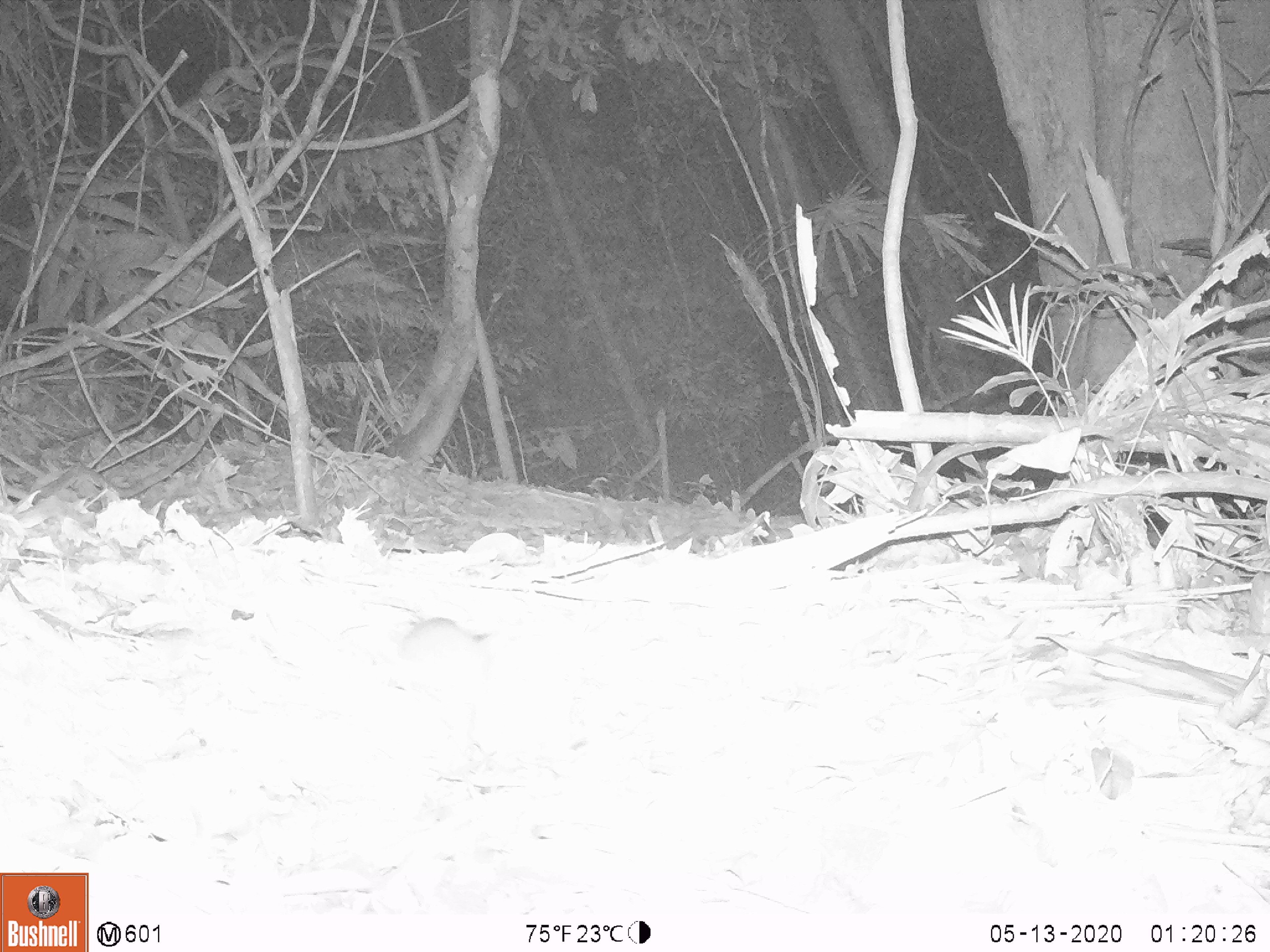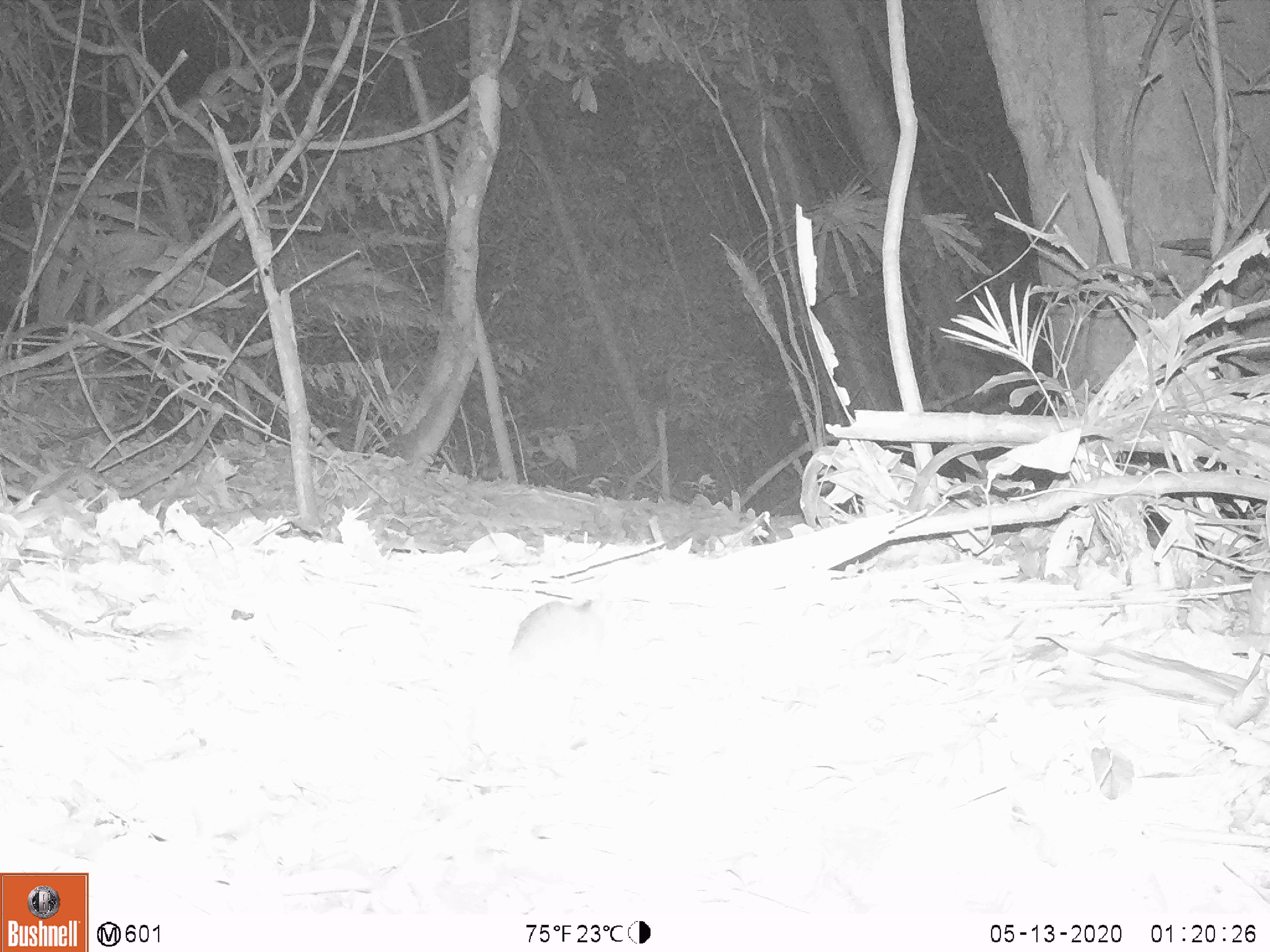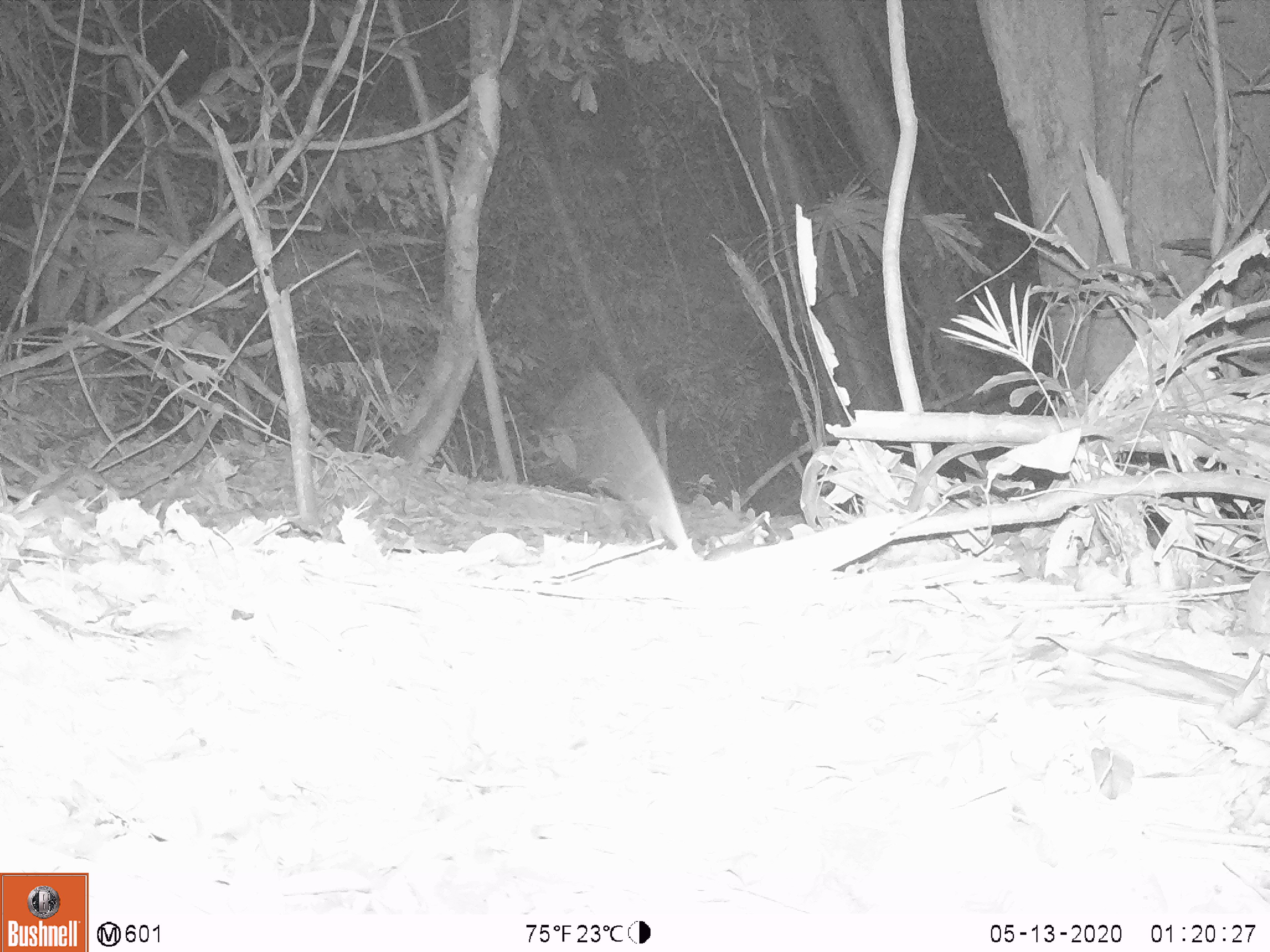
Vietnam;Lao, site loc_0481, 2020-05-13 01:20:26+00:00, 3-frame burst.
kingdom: Animalia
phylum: Chordata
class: Mammalia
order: Rodentia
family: Muridae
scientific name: Muridae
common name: old-world mice and rats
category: unidentified murid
Unidentified murid (old-world mice and rats) (Muridae). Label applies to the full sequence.